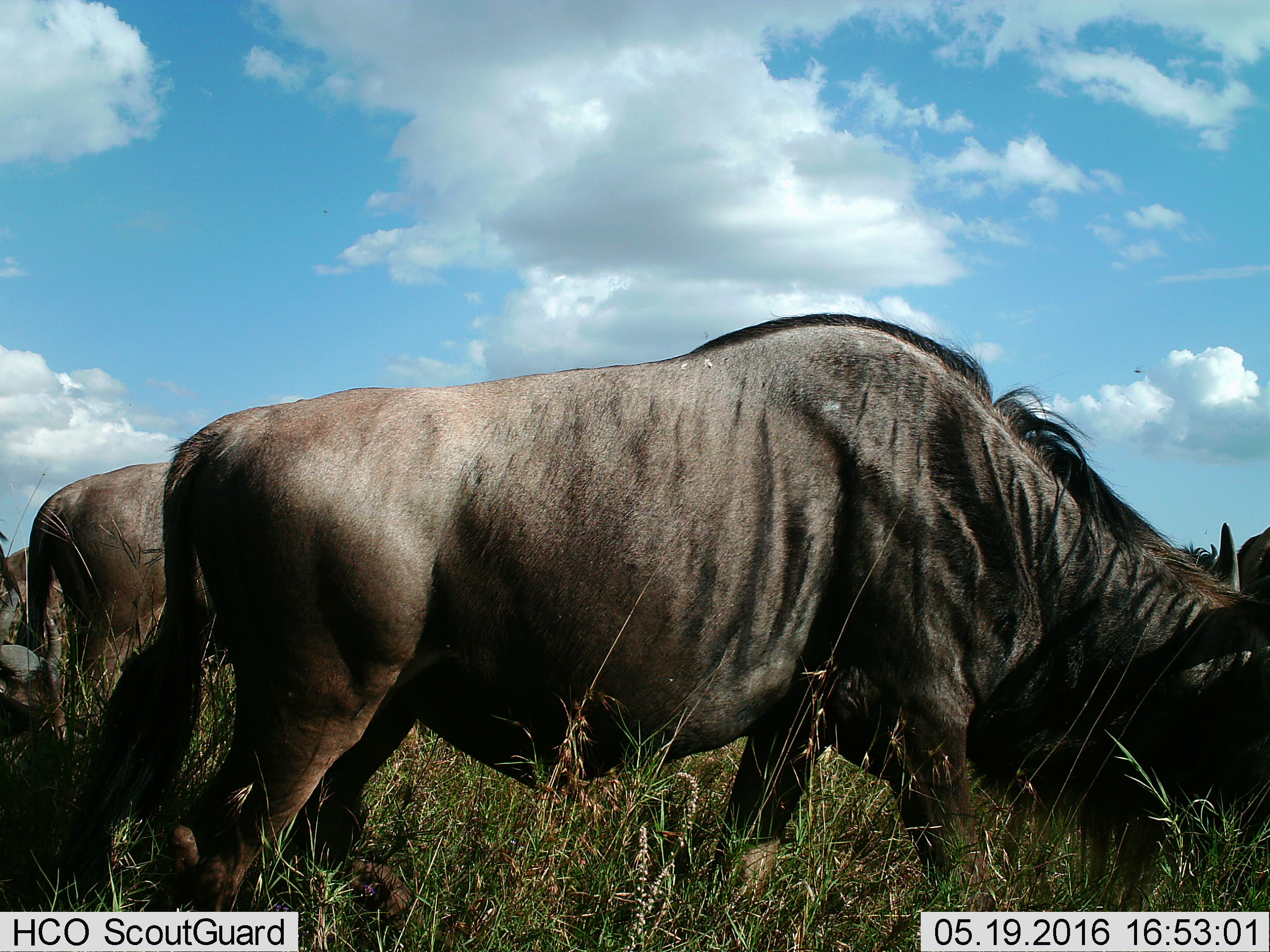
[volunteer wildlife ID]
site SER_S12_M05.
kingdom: Animalia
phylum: Chordata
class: Mammalia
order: Artiodactyla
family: Bovidae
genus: Connochaetes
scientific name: Connochaetes taurinus taurinus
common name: blue wildebeest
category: wildebeestblue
Wildebeestblue (blue wildebeest) (Connochaetes taurinus taurinus), count 5. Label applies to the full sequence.